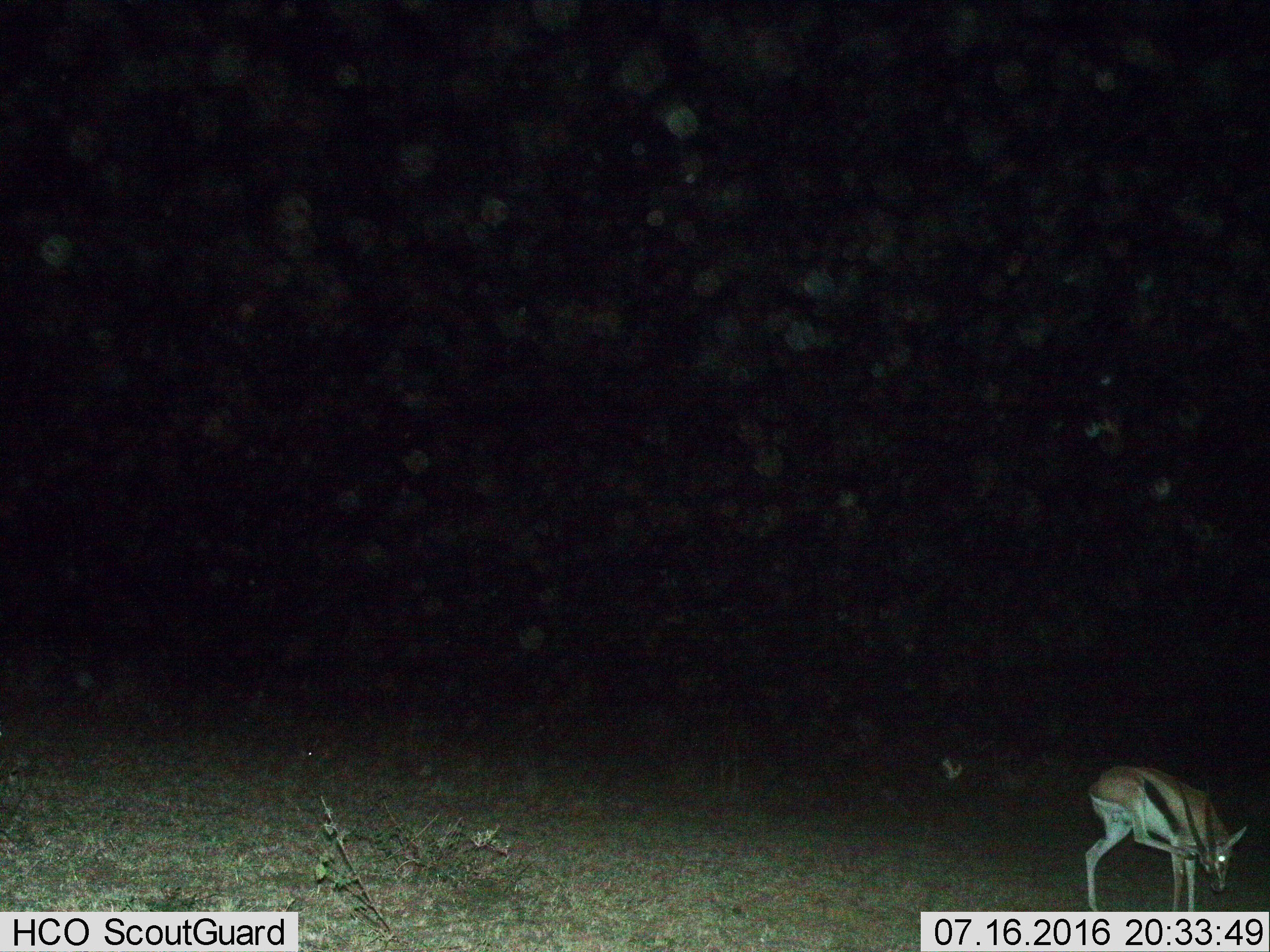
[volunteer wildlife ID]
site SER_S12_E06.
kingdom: Animalia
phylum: Chordata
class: Mammalia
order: Artiodactyla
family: Bovidae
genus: Eudorcas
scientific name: Eudorcas thomsonii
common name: thomson's gazelle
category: gazellethomsons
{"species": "gazellethomsons (thomson's gazelle) (Eudorcas thomsonii)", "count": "1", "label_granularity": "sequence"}